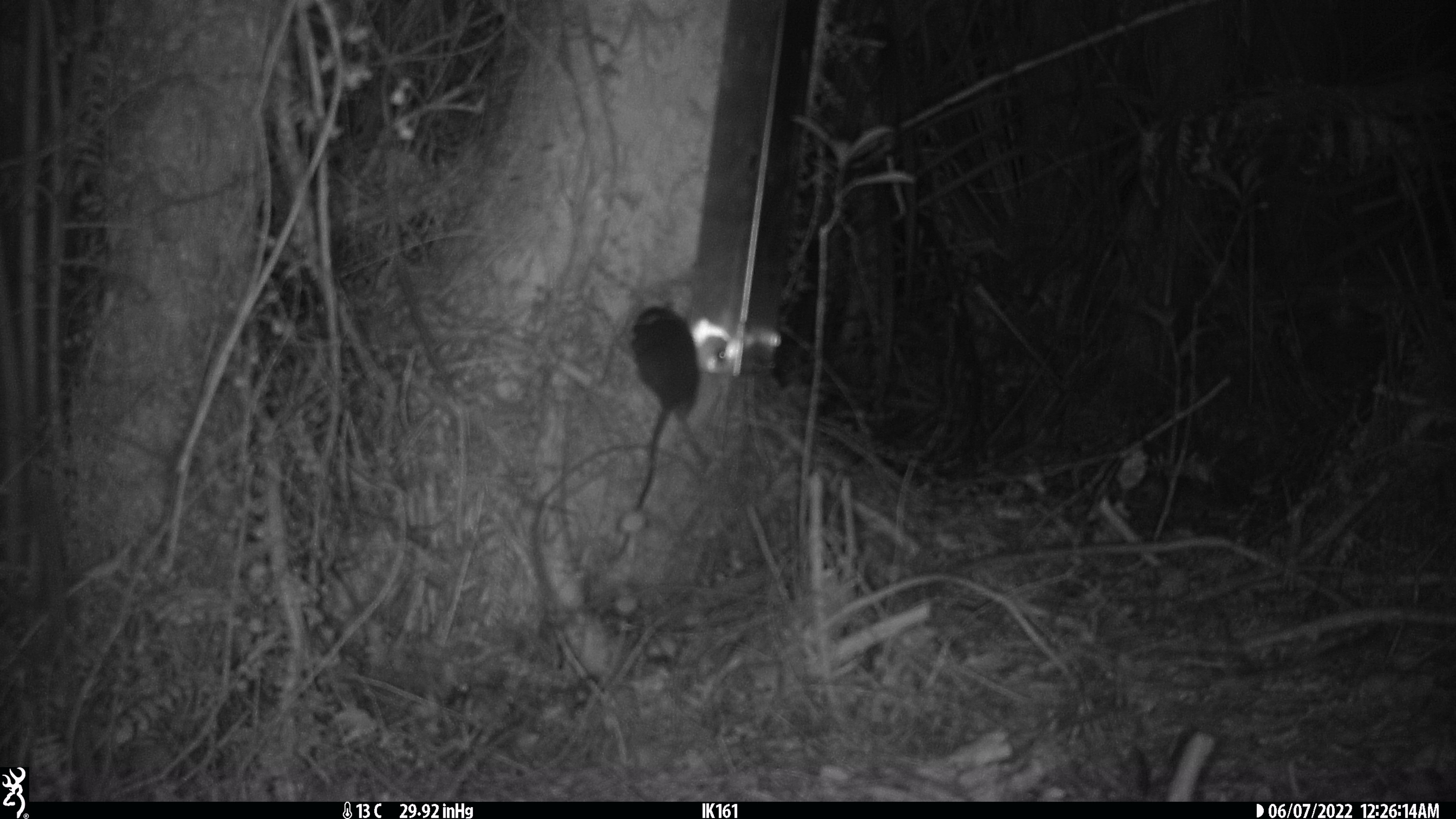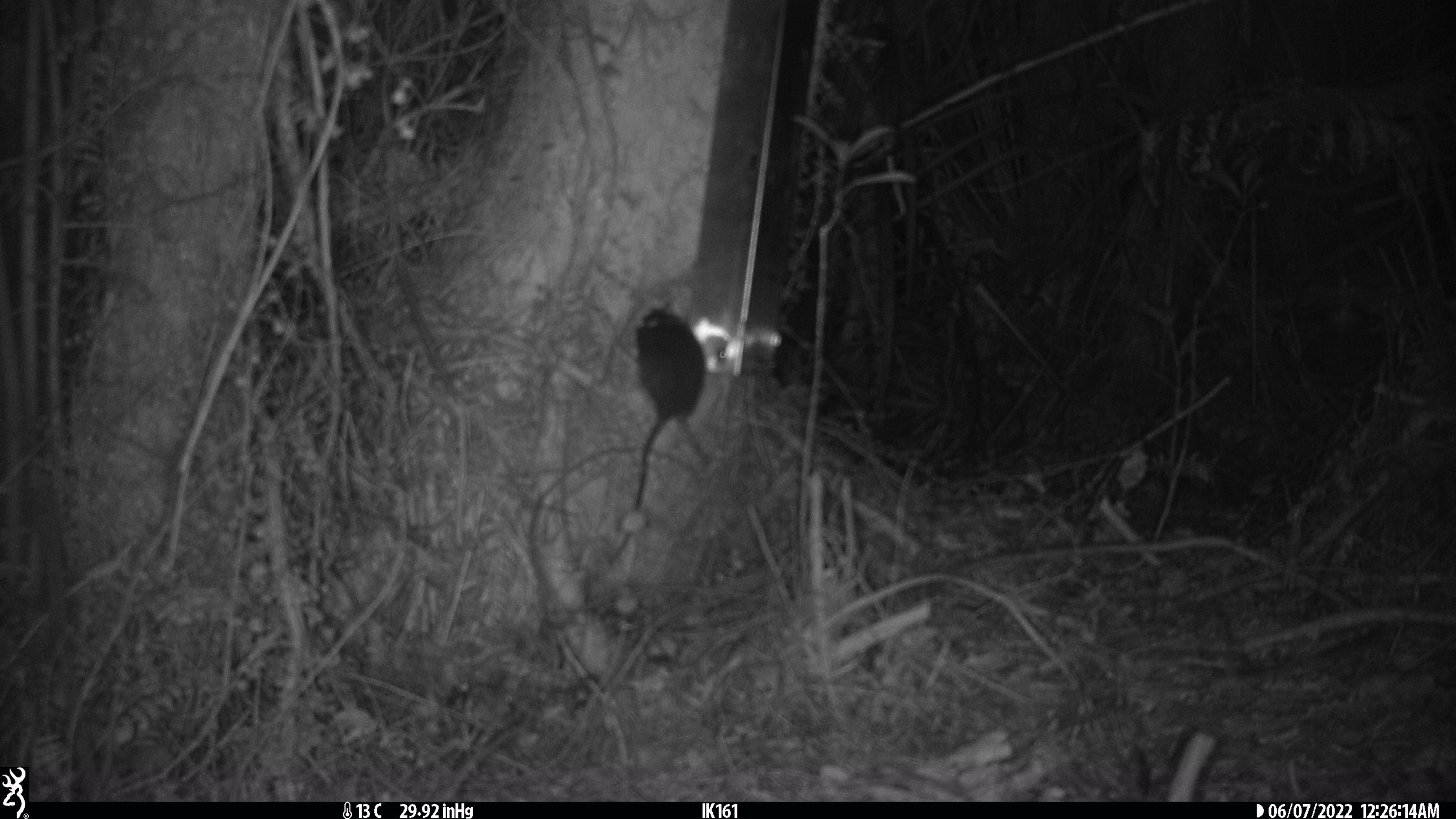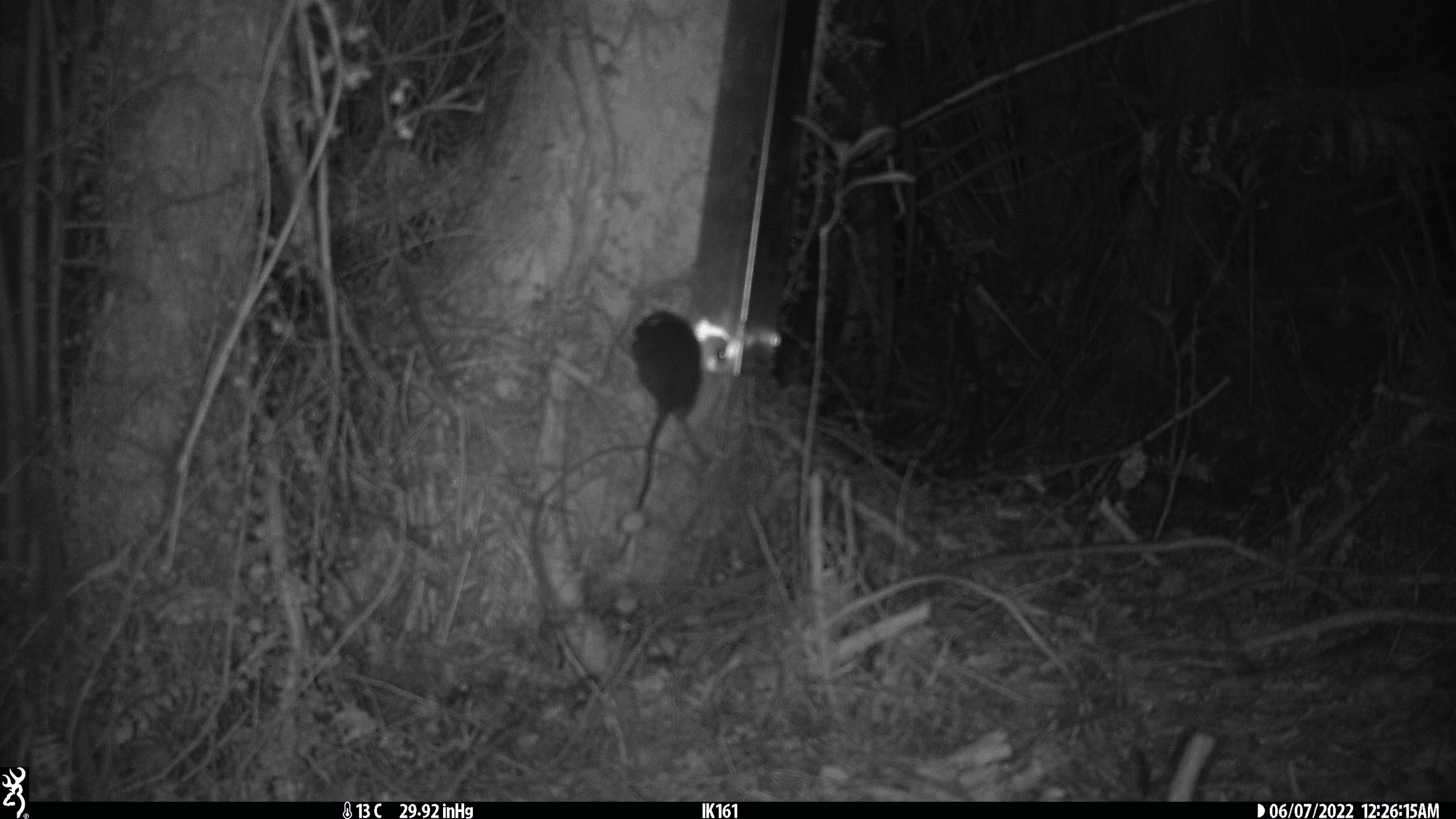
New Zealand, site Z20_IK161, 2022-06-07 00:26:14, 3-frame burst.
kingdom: Animalia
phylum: Chordata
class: Mammalia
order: Rodentia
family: Muridae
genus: Rattus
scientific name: Rattus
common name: rat